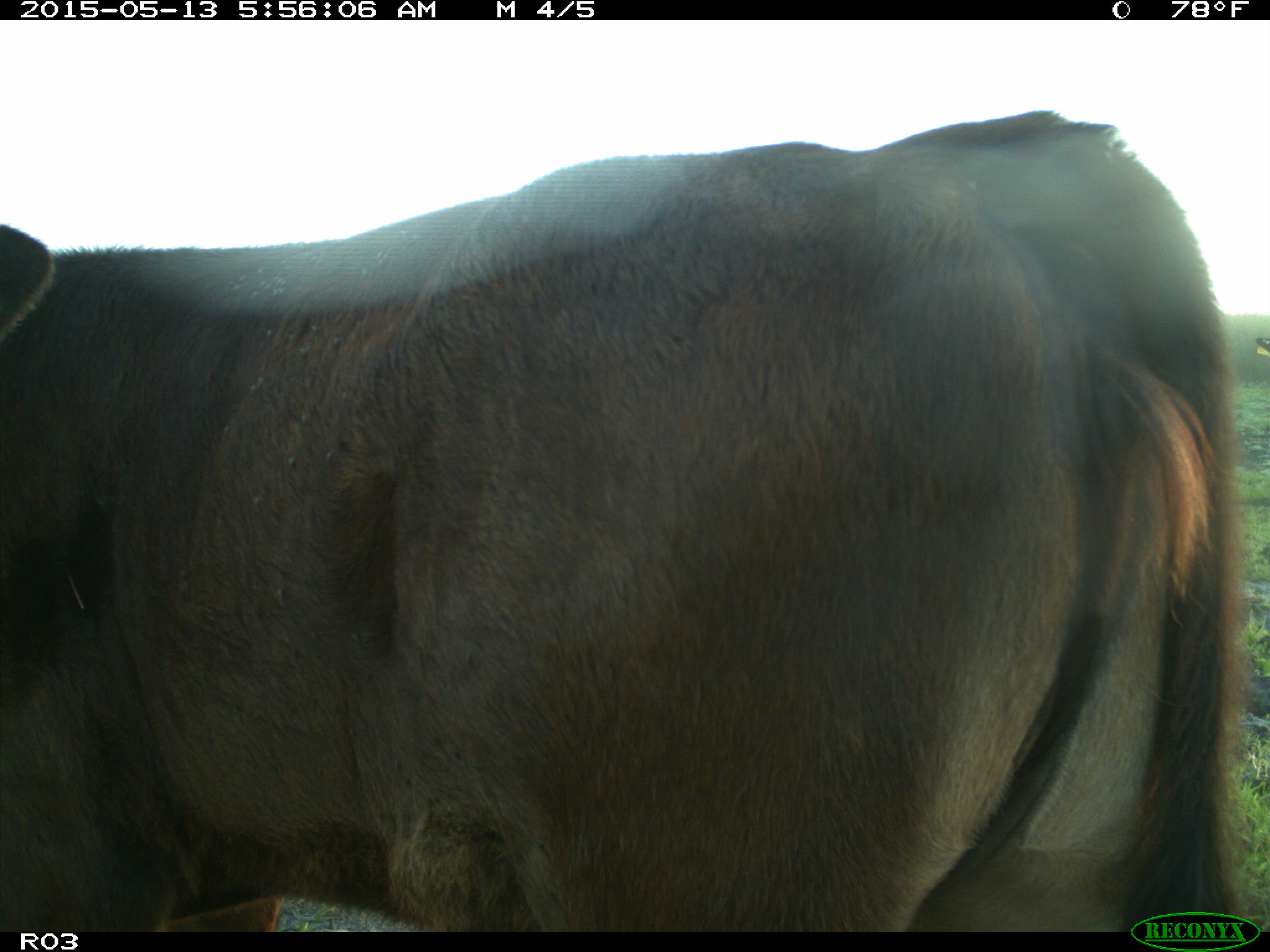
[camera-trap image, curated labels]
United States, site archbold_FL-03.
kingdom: Animalia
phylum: Chordata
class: Mammalia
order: Artiodactyla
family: Bovidae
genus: Bos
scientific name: Bos taurus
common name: domestic cow